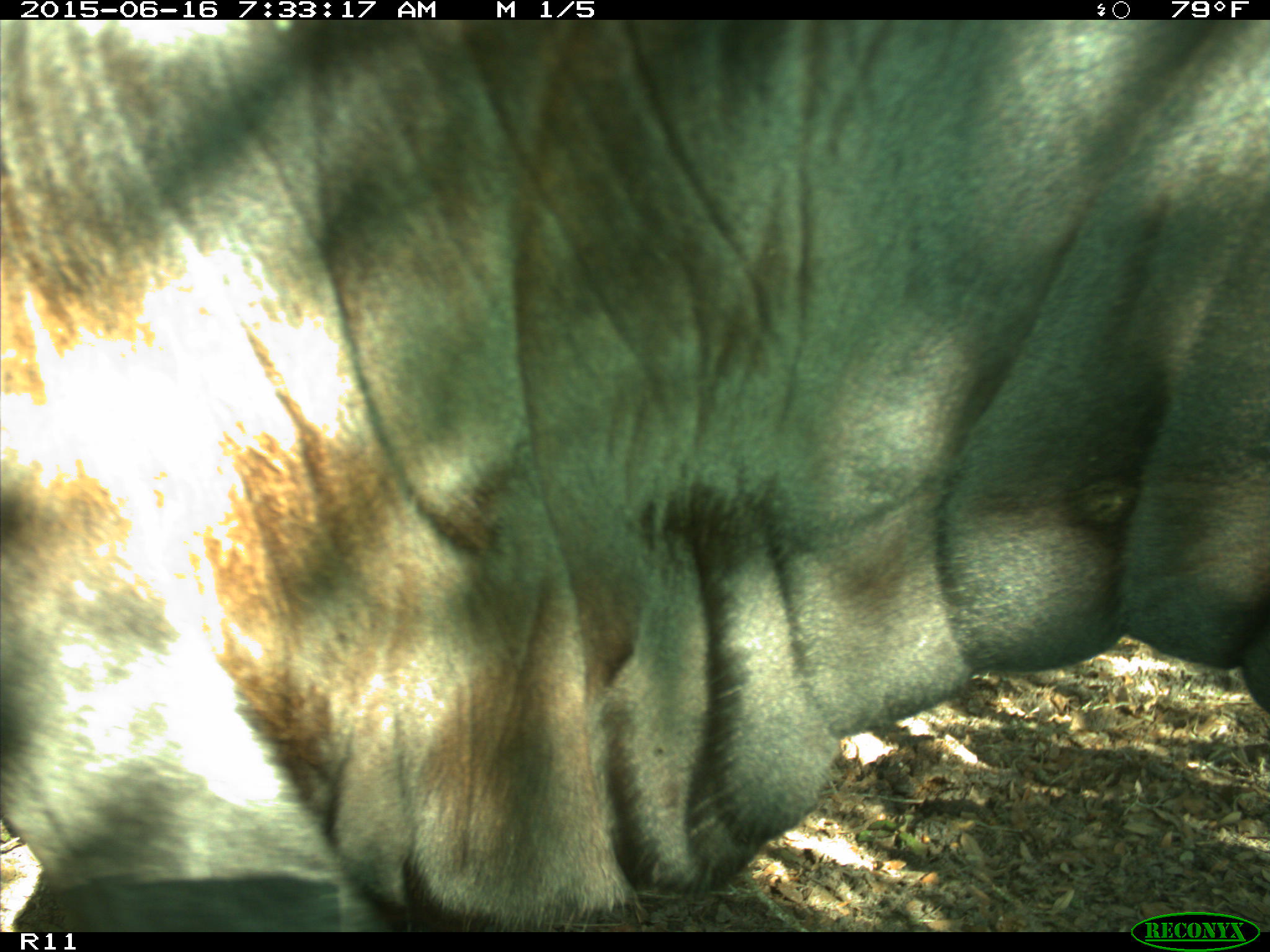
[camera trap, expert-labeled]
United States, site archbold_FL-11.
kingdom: Animalia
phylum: Chordata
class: Mammalia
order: Artiodactyla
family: Bovidae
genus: Bos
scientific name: Bos taurus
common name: domestic cow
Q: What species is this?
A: Bos taurus (domestic cow).